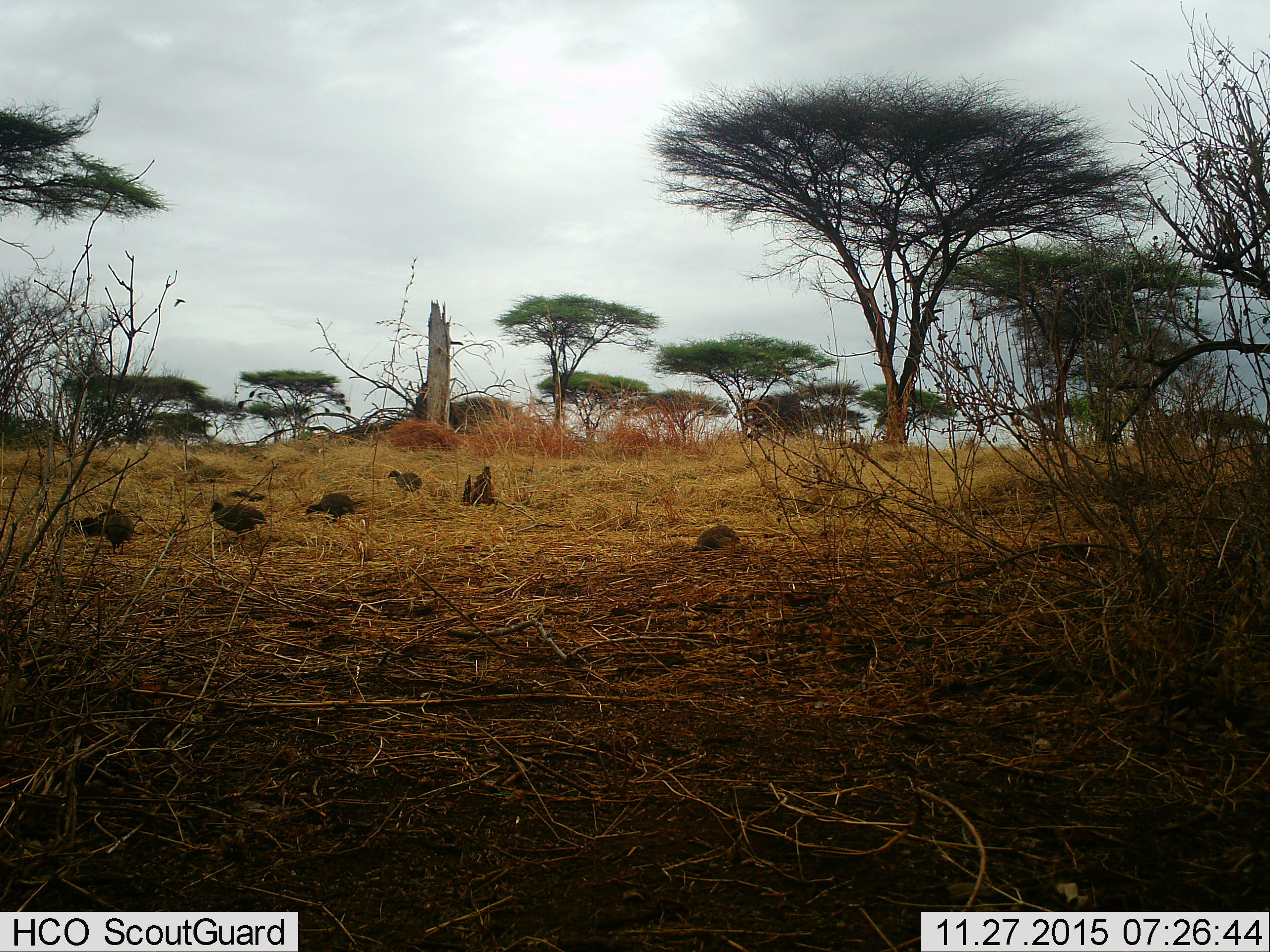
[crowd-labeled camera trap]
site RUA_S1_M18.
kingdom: Animalia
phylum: Chordata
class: Aves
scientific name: Aves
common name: bird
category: birdother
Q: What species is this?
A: Birdother (bird) (Aves).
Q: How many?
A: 4.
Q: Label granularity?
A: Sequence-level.